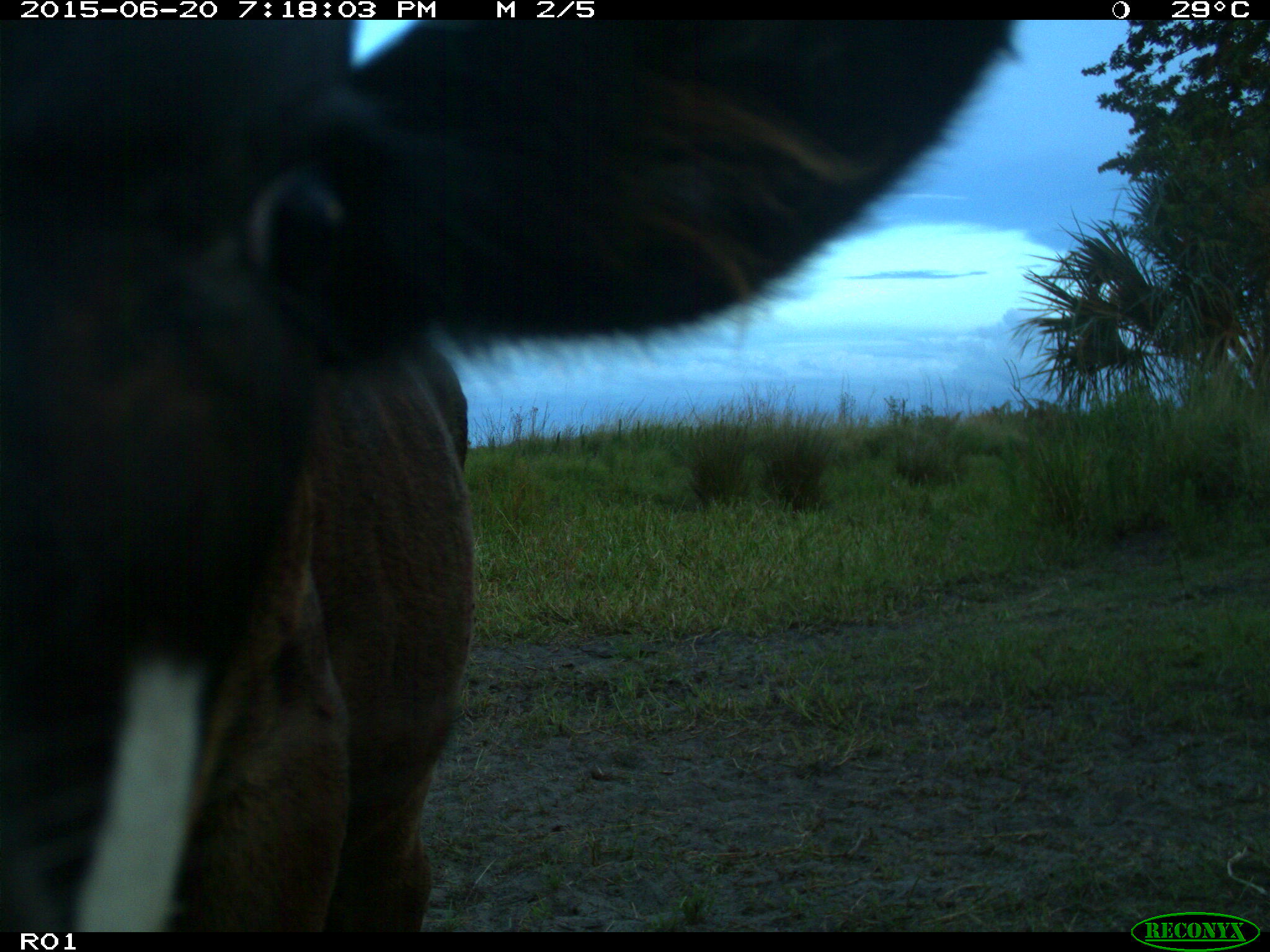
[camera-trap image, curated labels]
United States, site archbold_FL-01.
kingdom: Animalia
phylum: Chordata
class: Mammalia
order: Artiodactyla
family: Bovidae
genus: Bos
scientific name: Bos taurus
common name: domestic cow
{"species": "Bos taurus (domestic cow)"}